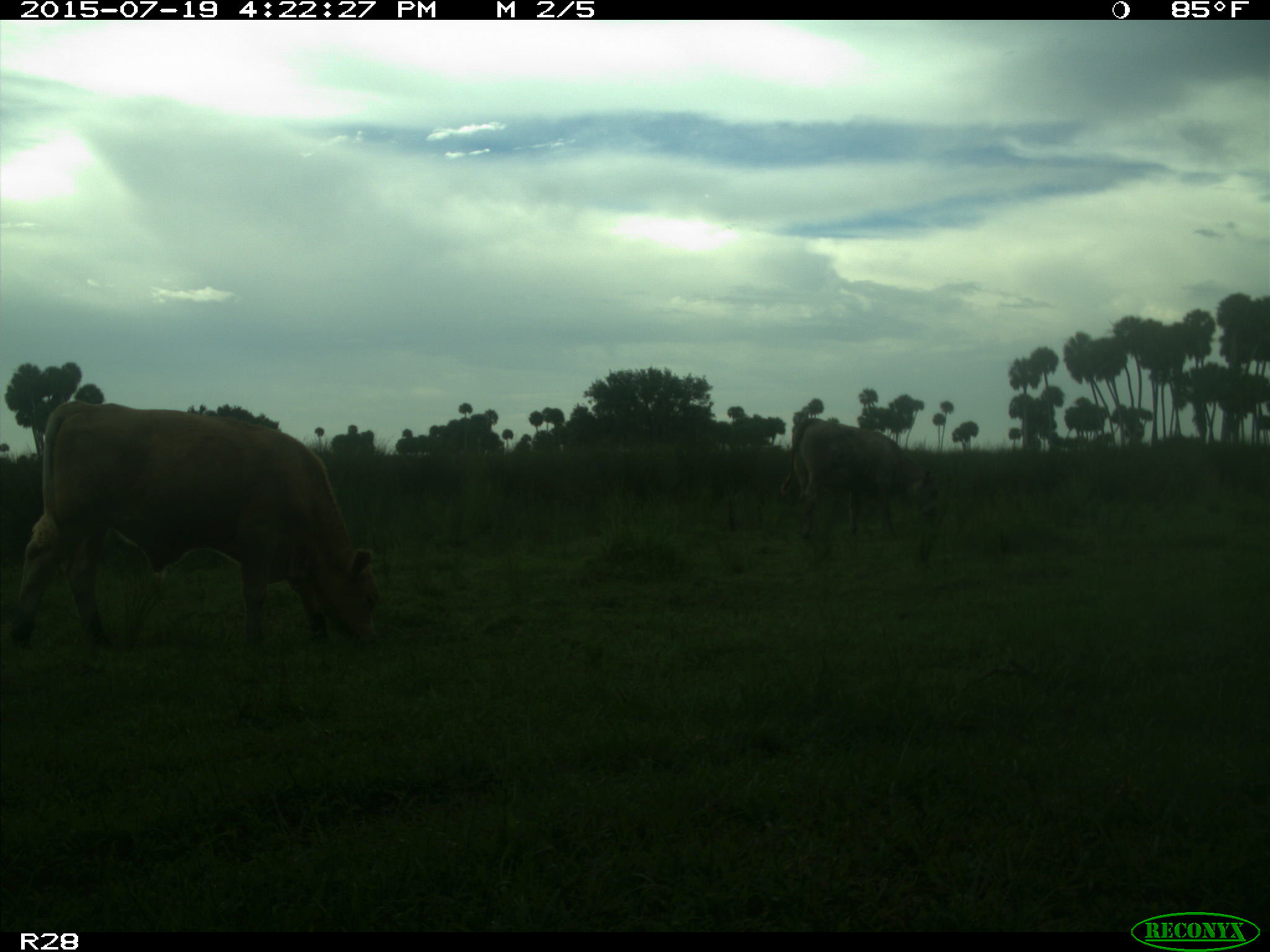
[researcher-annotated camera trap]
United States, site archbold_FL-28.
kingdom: Animalia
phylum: Chordata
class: Mammalia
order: Artiodactyla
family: Bovidae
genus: Bos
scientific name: Bos taurus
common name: domestic cow